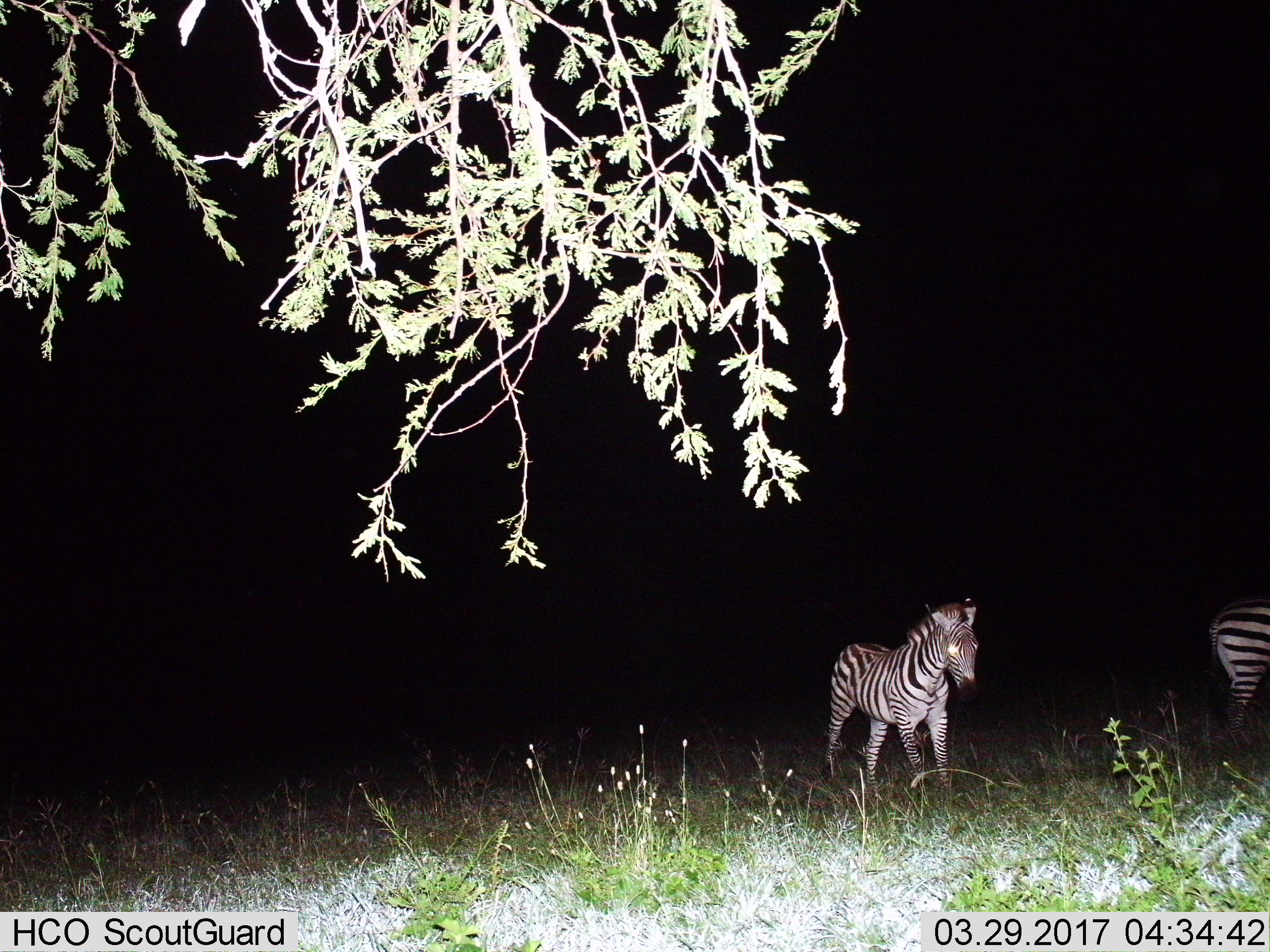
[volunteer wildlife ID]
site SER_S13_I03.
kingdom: Animalia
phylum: Chordata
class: Mammalia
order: Perissodactyla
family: Equidae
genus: Equus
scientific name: Equus quagga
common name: plains zebra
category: zebraplains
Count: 2.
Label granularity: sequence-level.